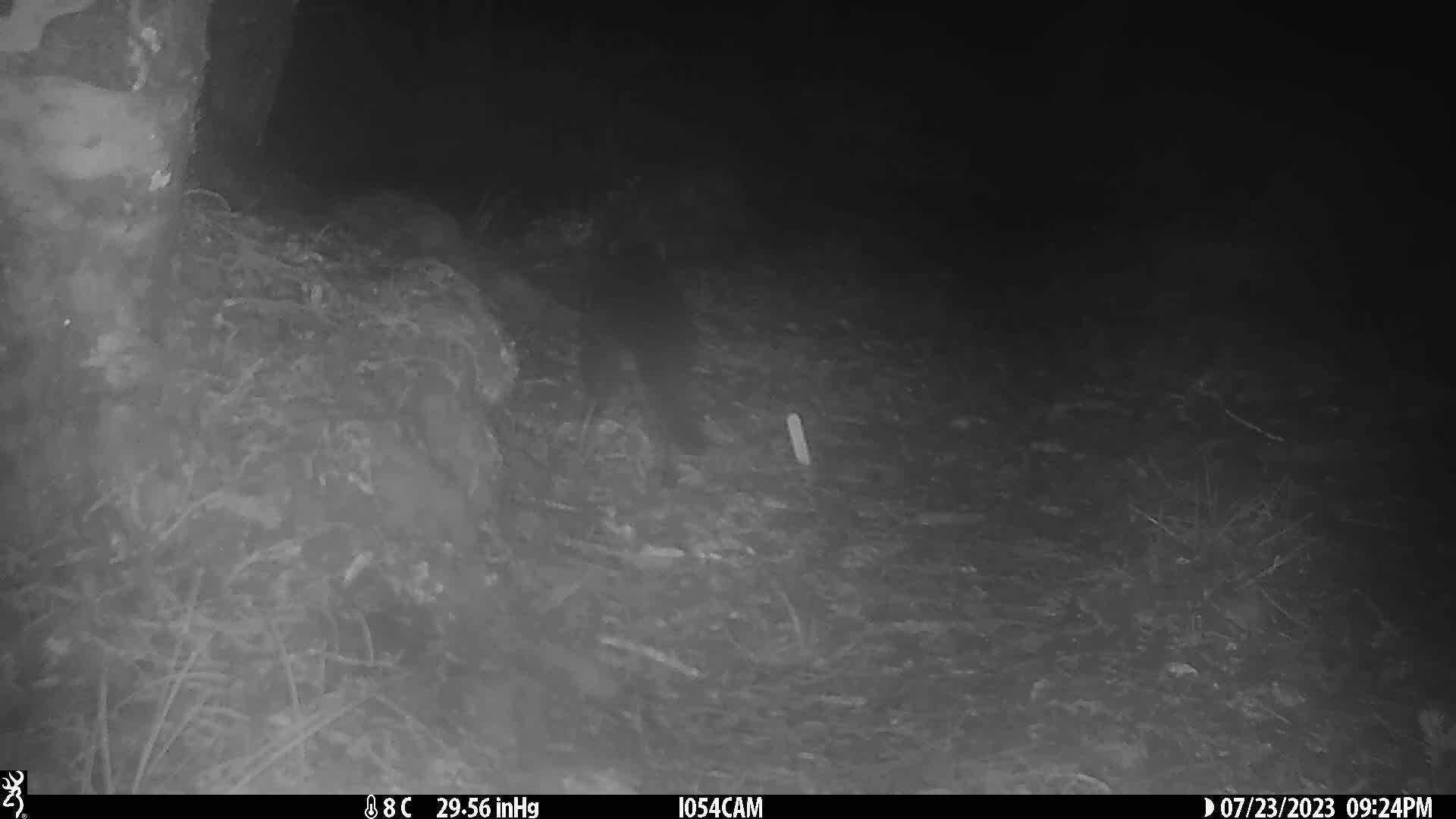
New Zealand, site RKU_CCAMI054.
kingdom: Animalia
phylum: Chordata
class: Mammalia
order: Carnivora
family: Felidae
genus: Felis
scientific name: Felis catus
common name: domestic cat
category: cat